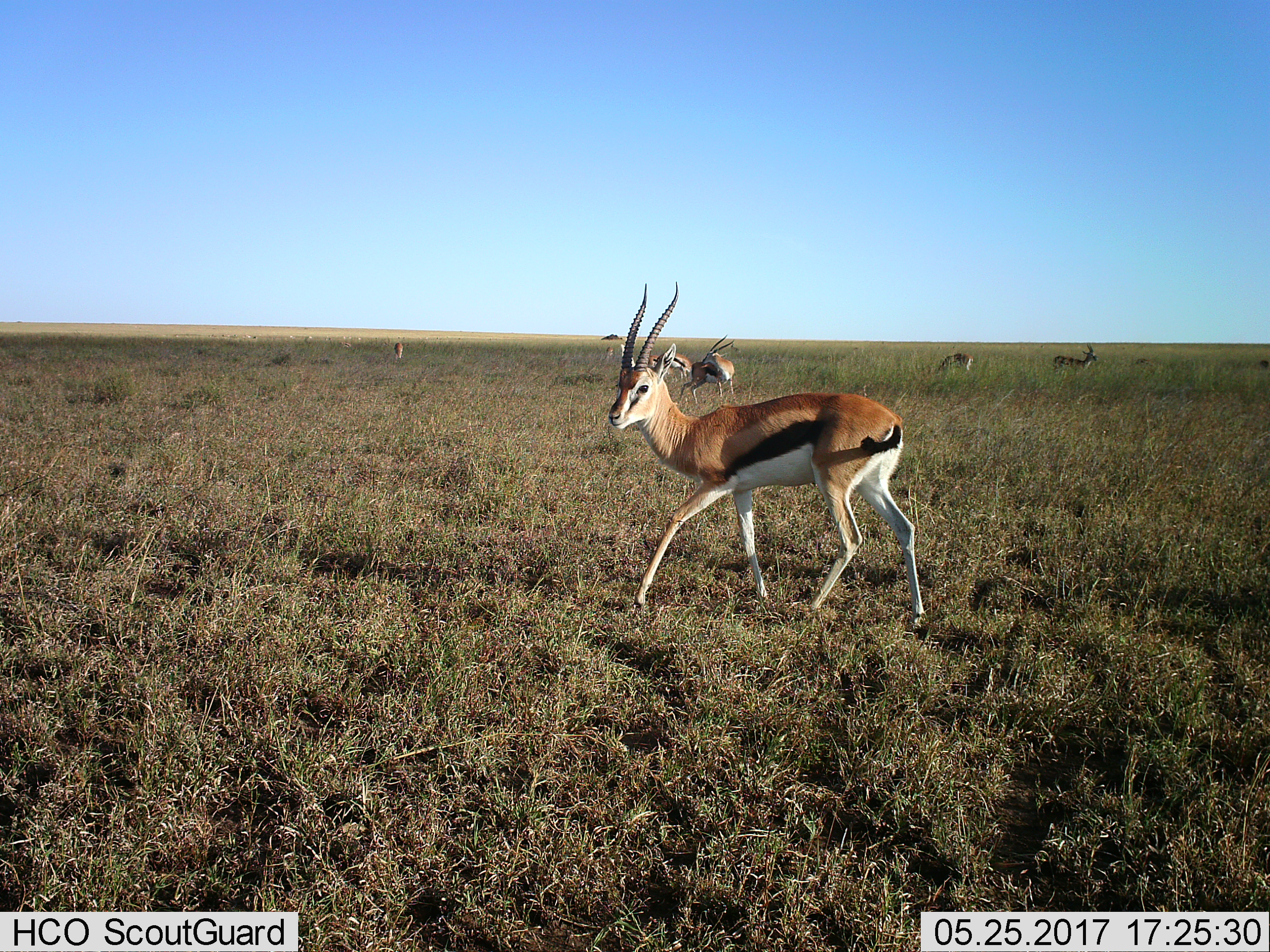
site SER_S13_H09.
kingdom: Animalia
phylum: Chordata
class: Mammalia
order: Artiodactyla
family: Bovidae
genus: Eudorcas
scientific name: Eudorcas thomsonii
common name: thomson's gazelle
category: gazellethomsons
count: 6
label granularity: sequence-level